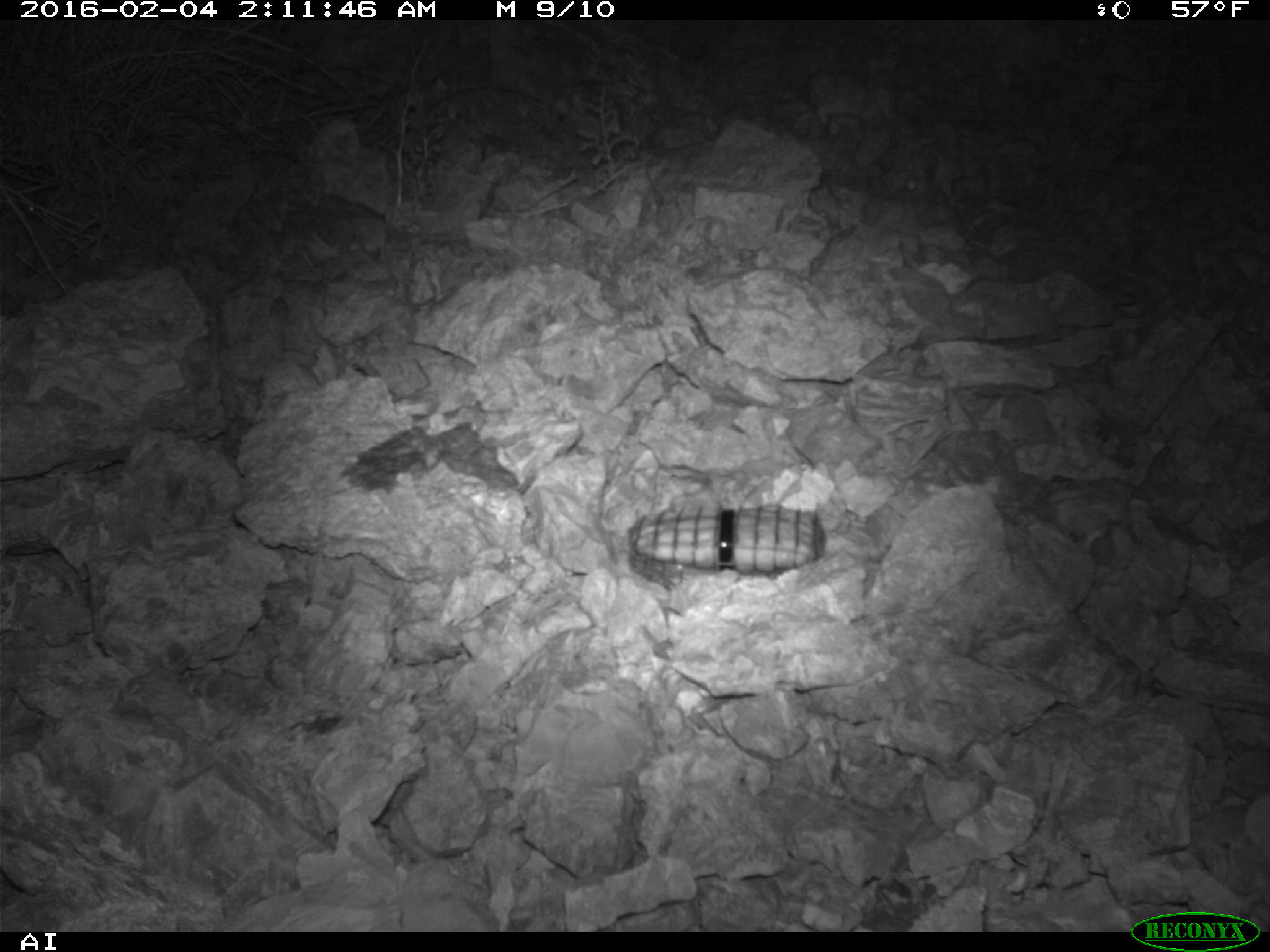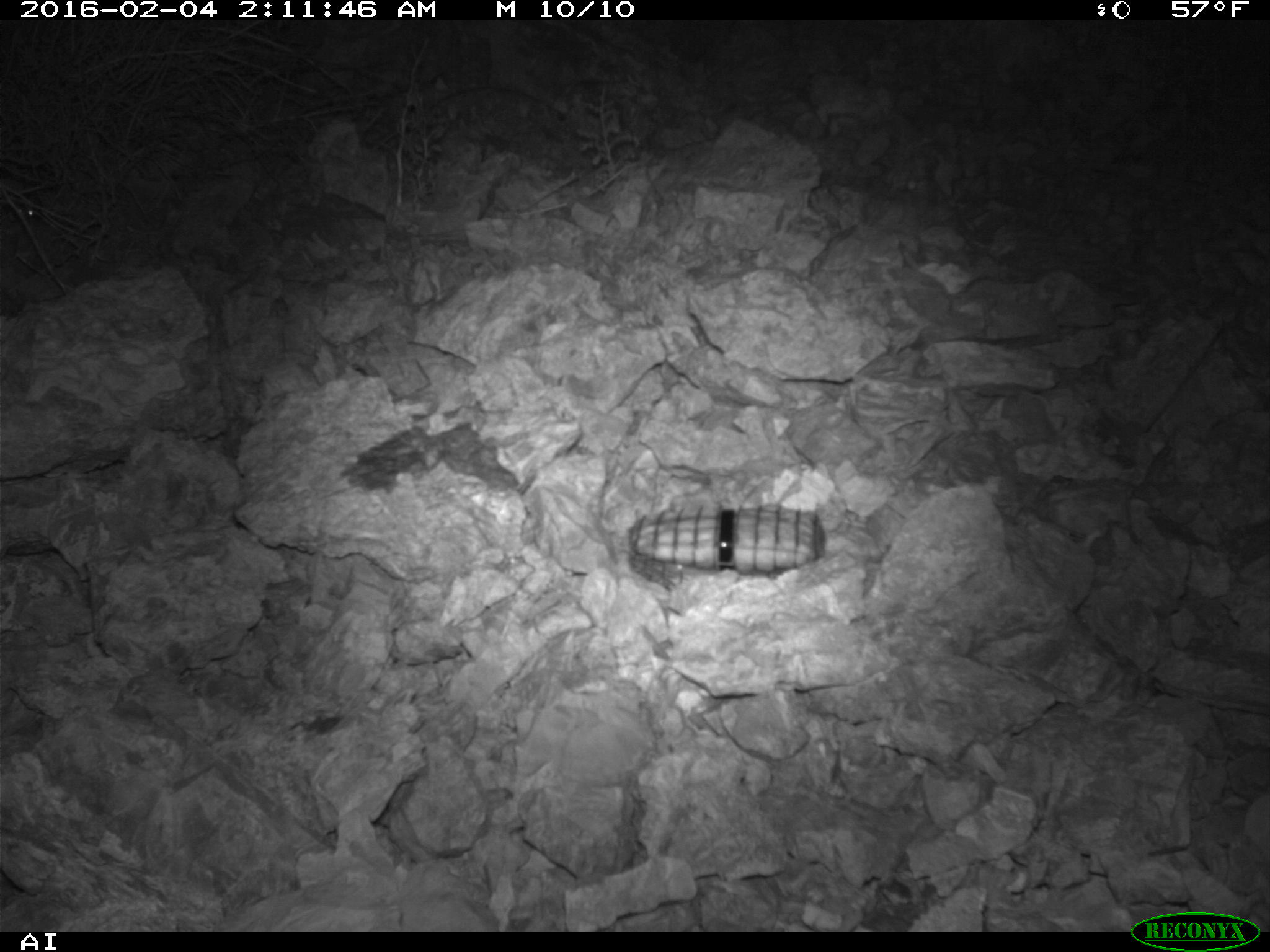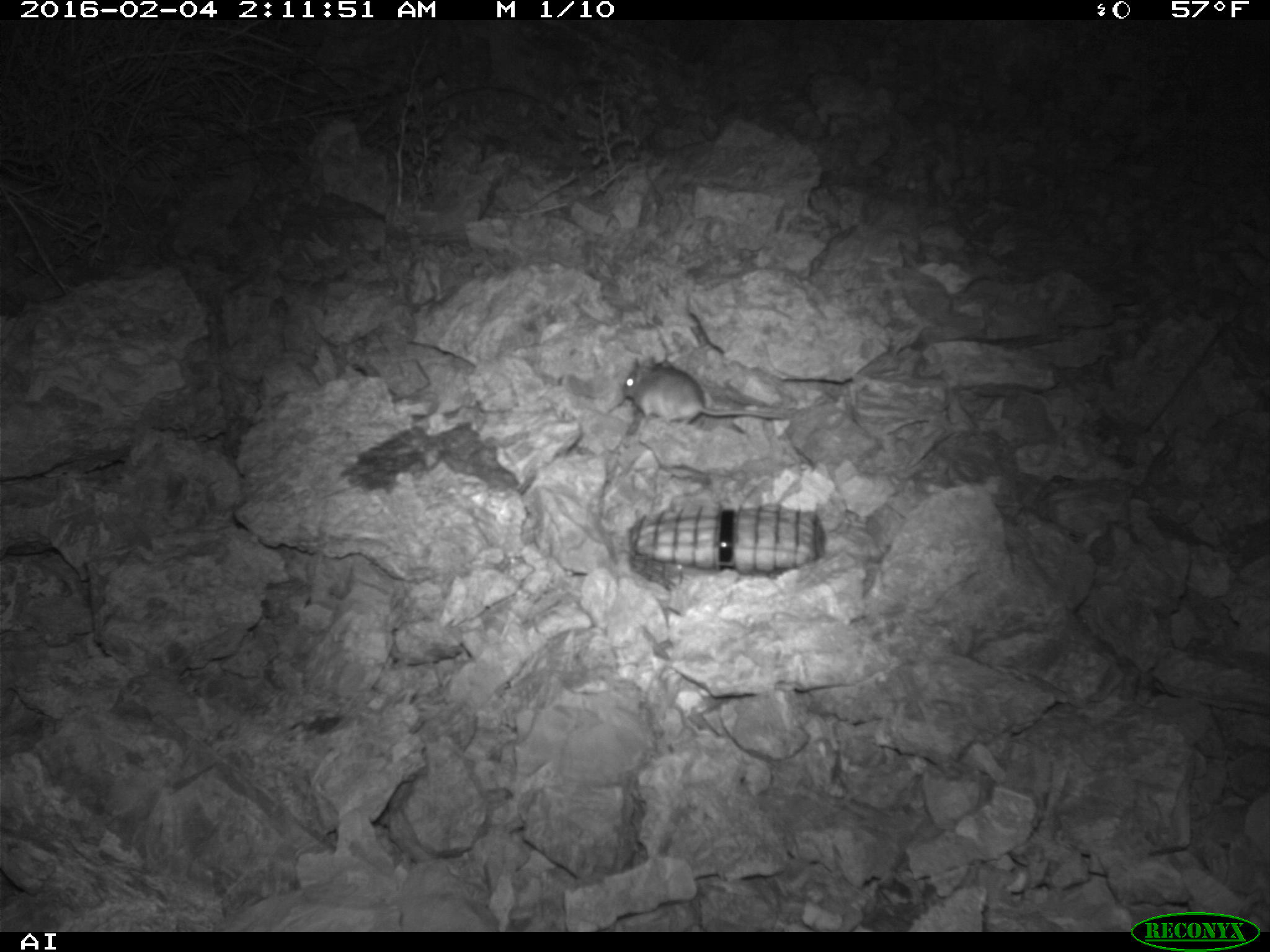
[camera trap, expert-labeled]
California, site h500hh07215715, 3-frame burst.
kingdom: Animalia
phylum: Chordata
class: Mammalia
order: Rodentia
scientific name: Rodentia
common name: rodent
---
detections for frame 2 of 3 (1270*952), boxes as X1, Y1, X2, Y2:
rodent: 12, 200, 38, 222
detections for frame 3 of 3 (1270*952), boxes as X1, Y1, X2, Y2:
rodent: 621, 354, 784, 429